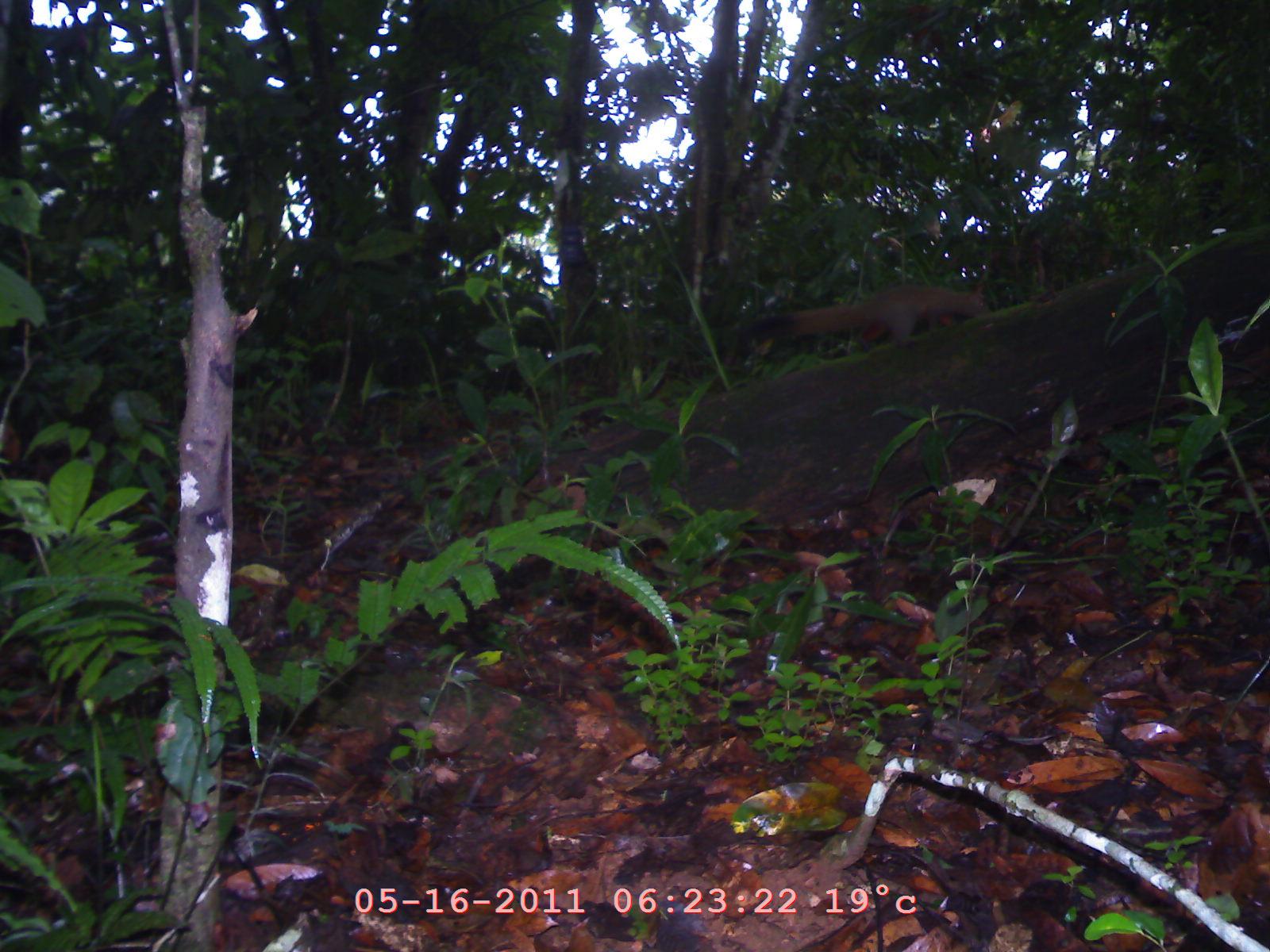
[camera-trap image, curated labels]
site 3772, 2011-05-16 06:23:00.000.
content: unidentified animal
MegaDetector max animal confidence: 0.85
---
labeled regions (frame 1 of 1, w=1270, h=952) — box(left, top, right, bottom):
unknown: box(741, 282, 991, 353)